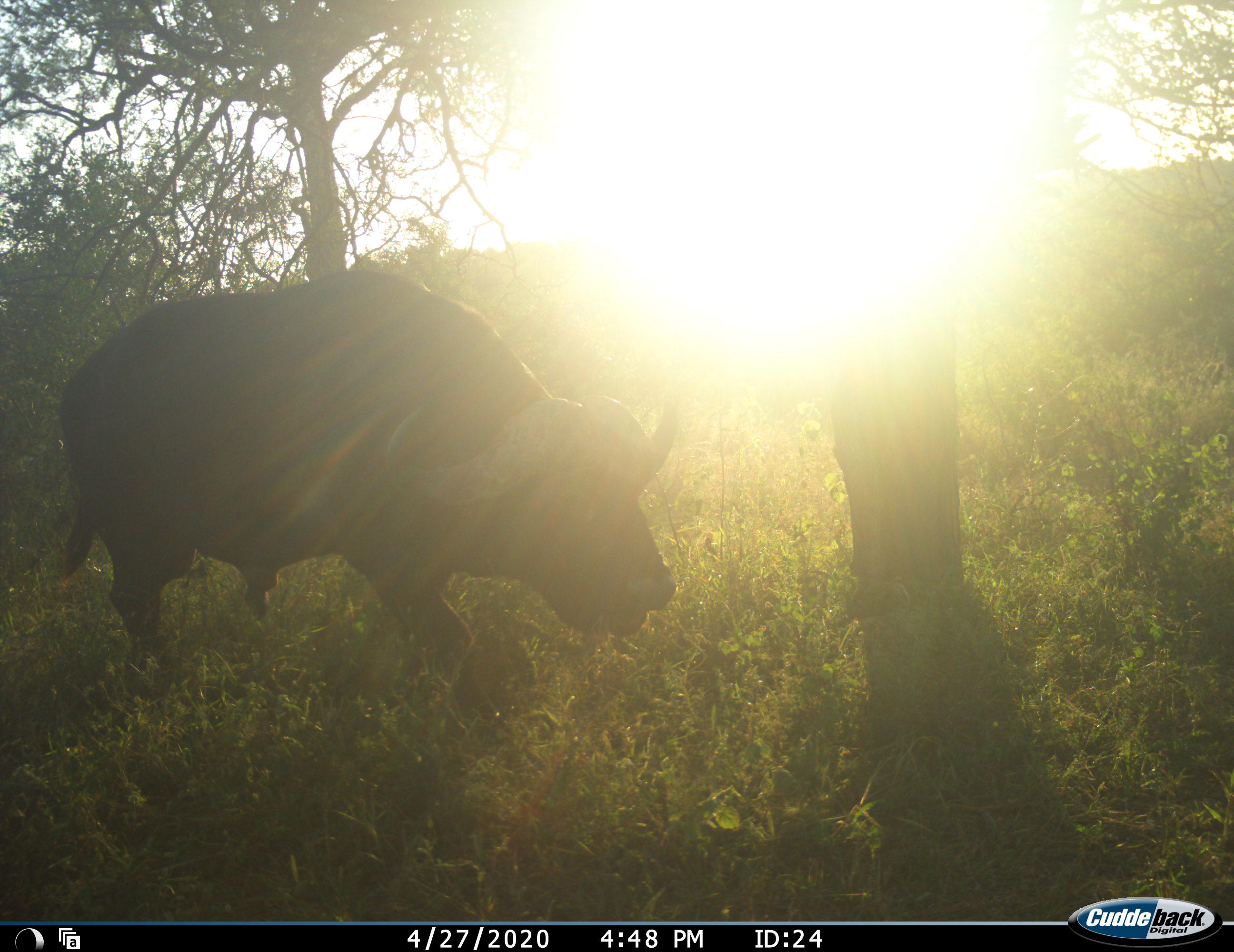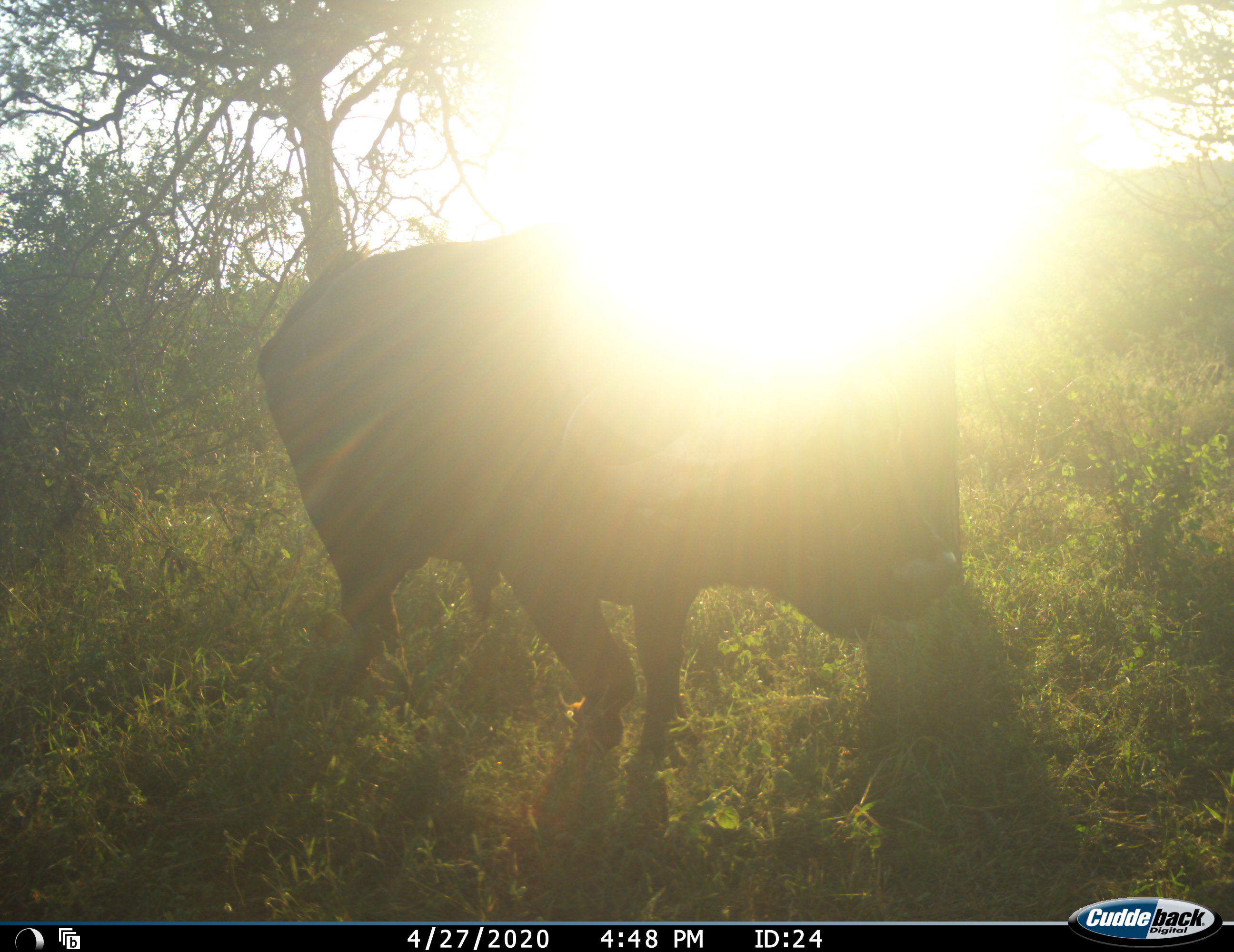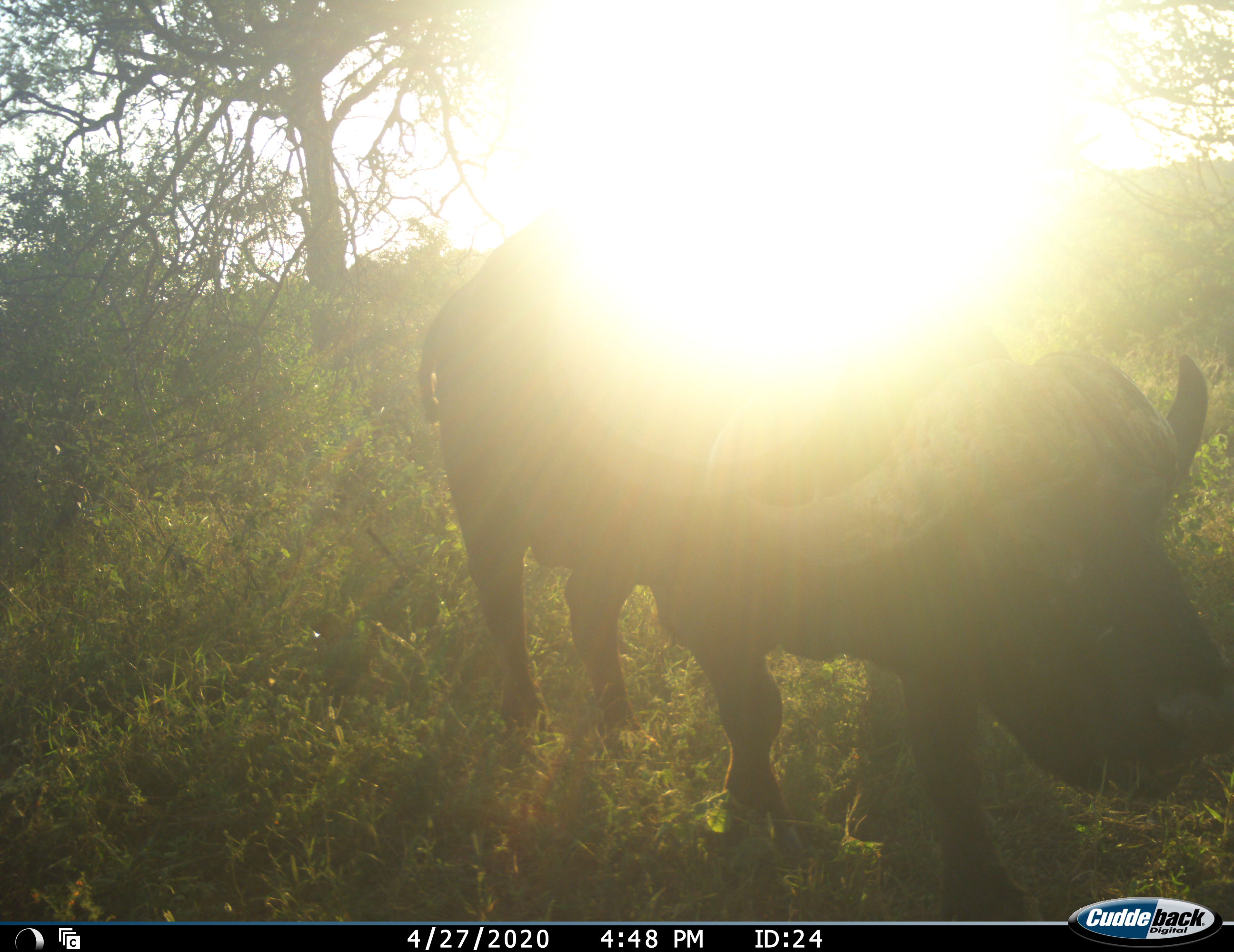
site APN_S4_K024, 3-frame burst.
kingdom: Animalia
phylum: Chordata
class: Mammalia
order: Artiodactyla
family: Bovidae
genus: Syncerus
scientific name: Syncerus caffer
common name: african buffalo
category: buffalo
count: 1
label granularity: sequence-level